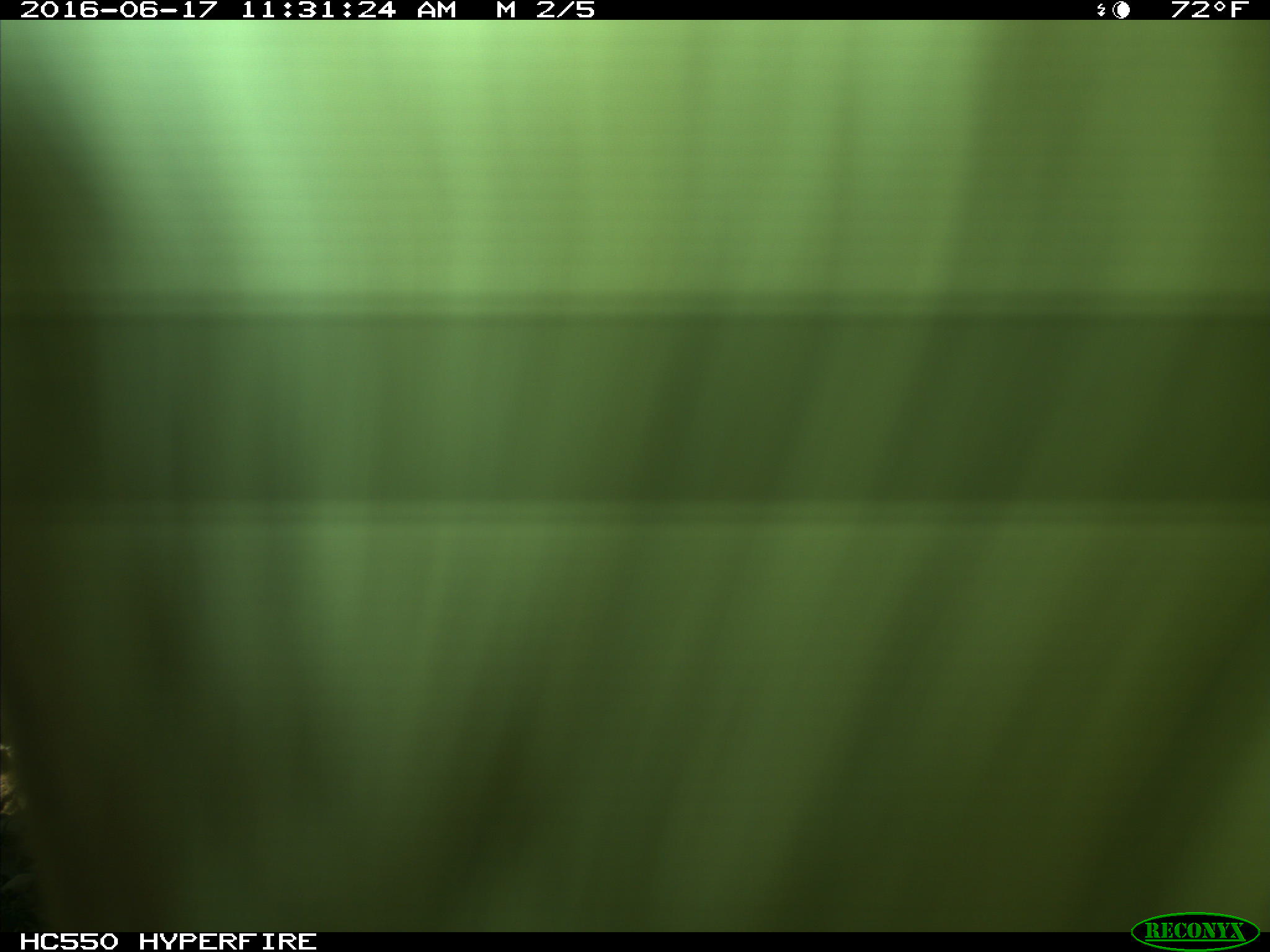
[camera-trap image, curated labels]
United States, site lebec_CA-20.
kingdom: Animalia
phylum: Chordata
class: Mammalia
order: Artiodactyla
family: Bovidae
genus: Bos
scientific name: Bos taurus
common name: domestic cow